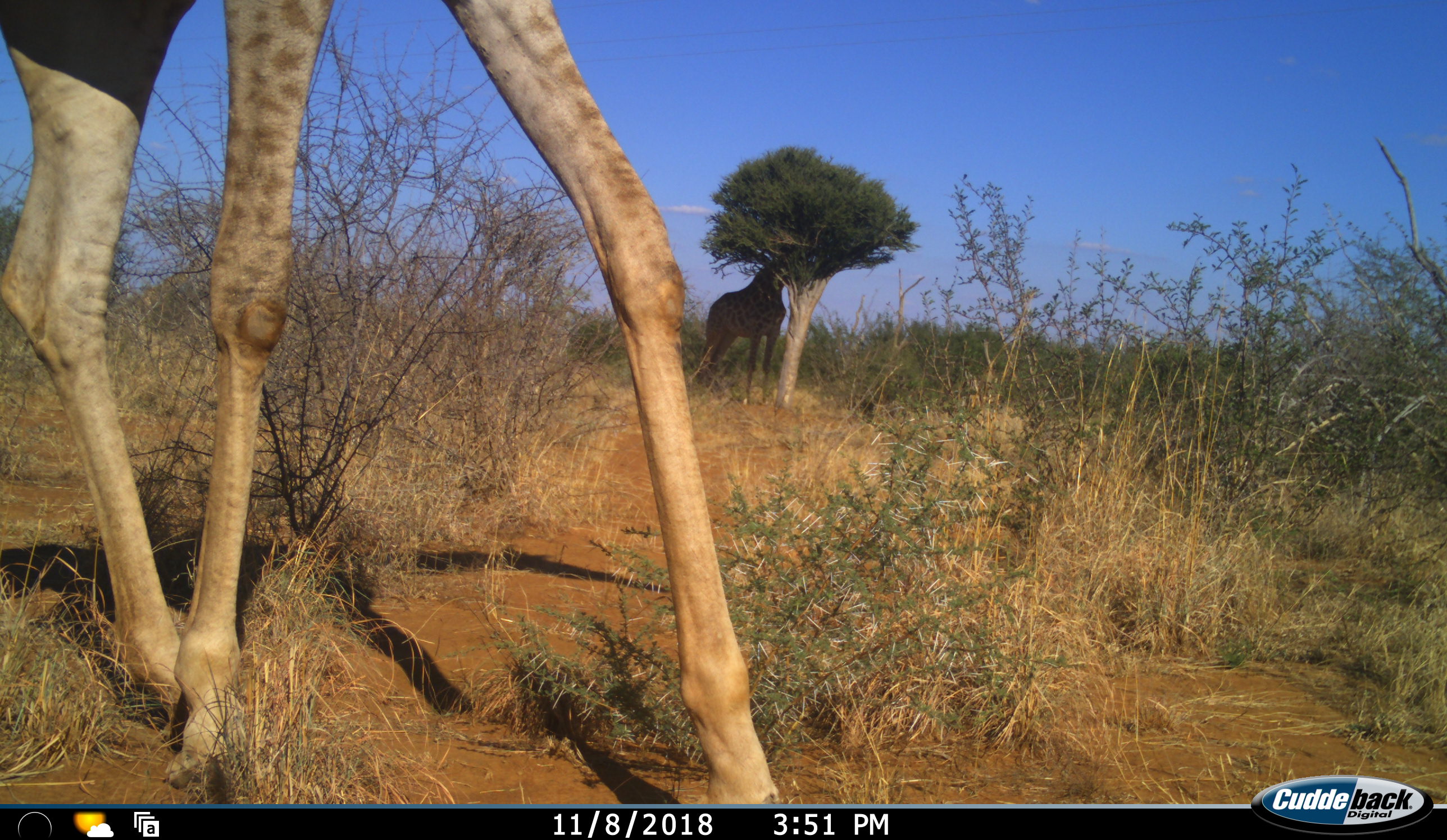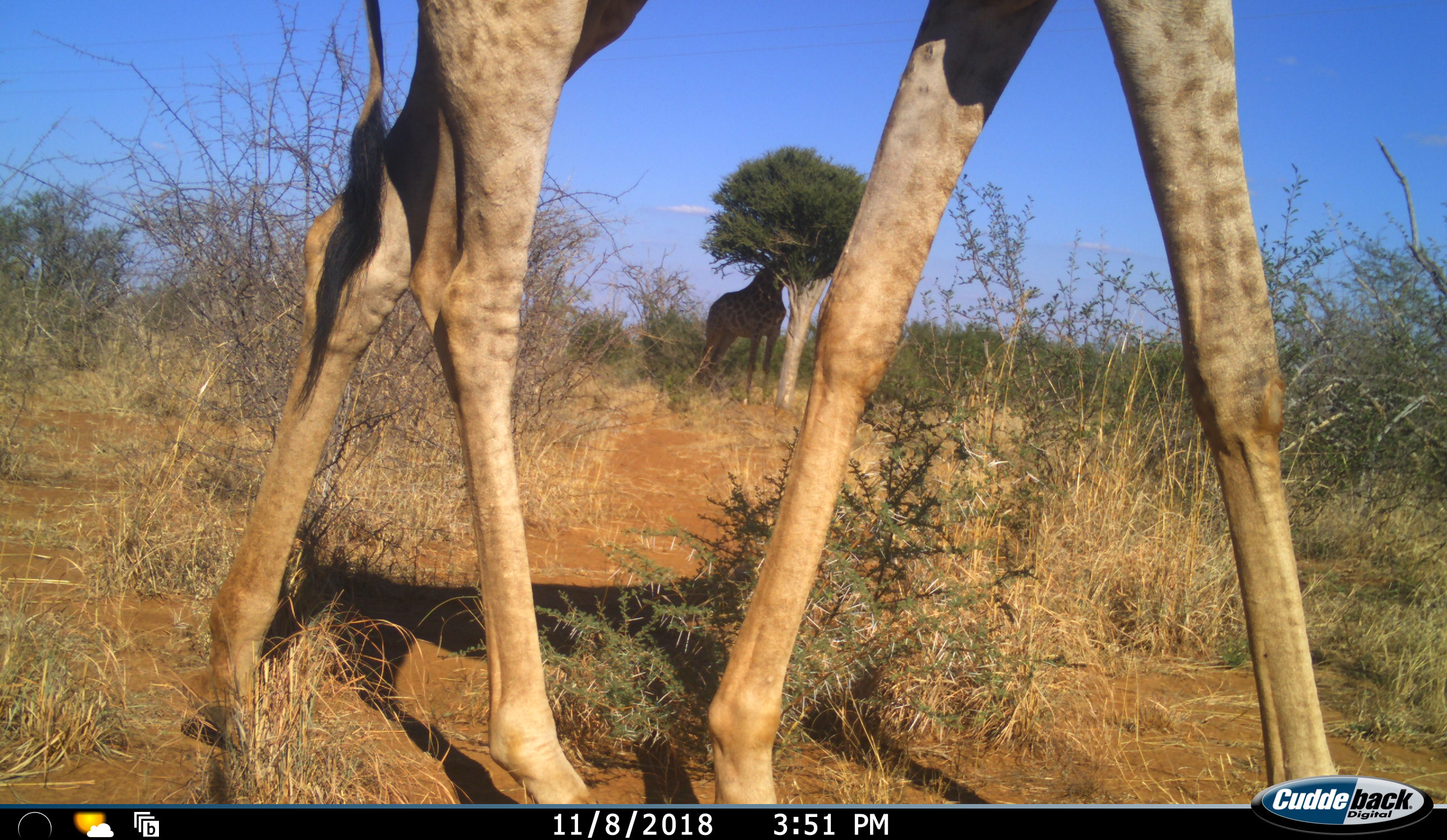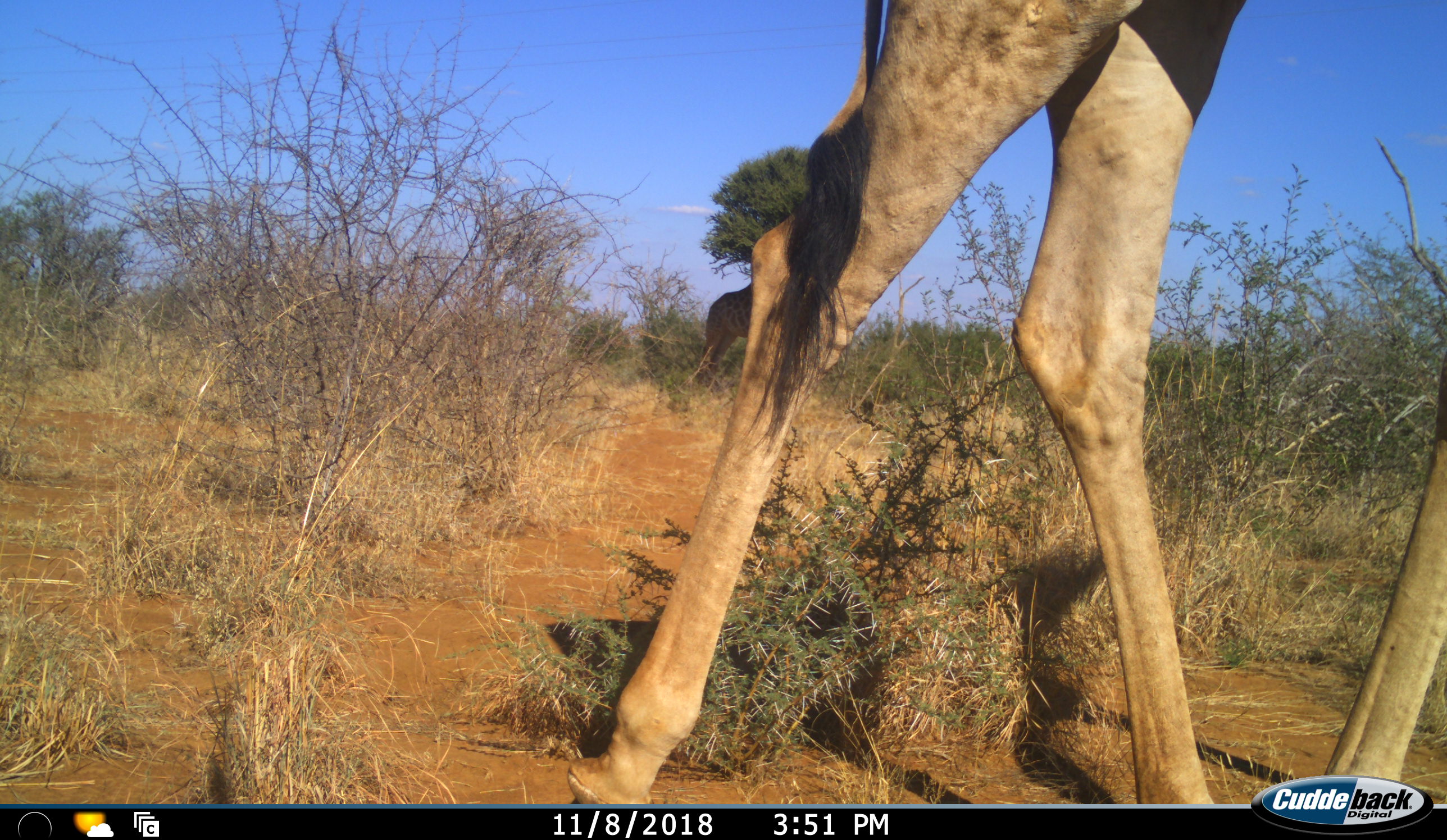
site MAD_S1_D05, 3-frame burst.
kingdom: Animalia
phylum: Chordata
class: Mammalia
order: Artiodactyla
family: Giraffidae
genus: Giraffa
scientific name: Giraffa camelopardalis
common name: giraffe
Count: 2.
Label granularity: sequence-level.